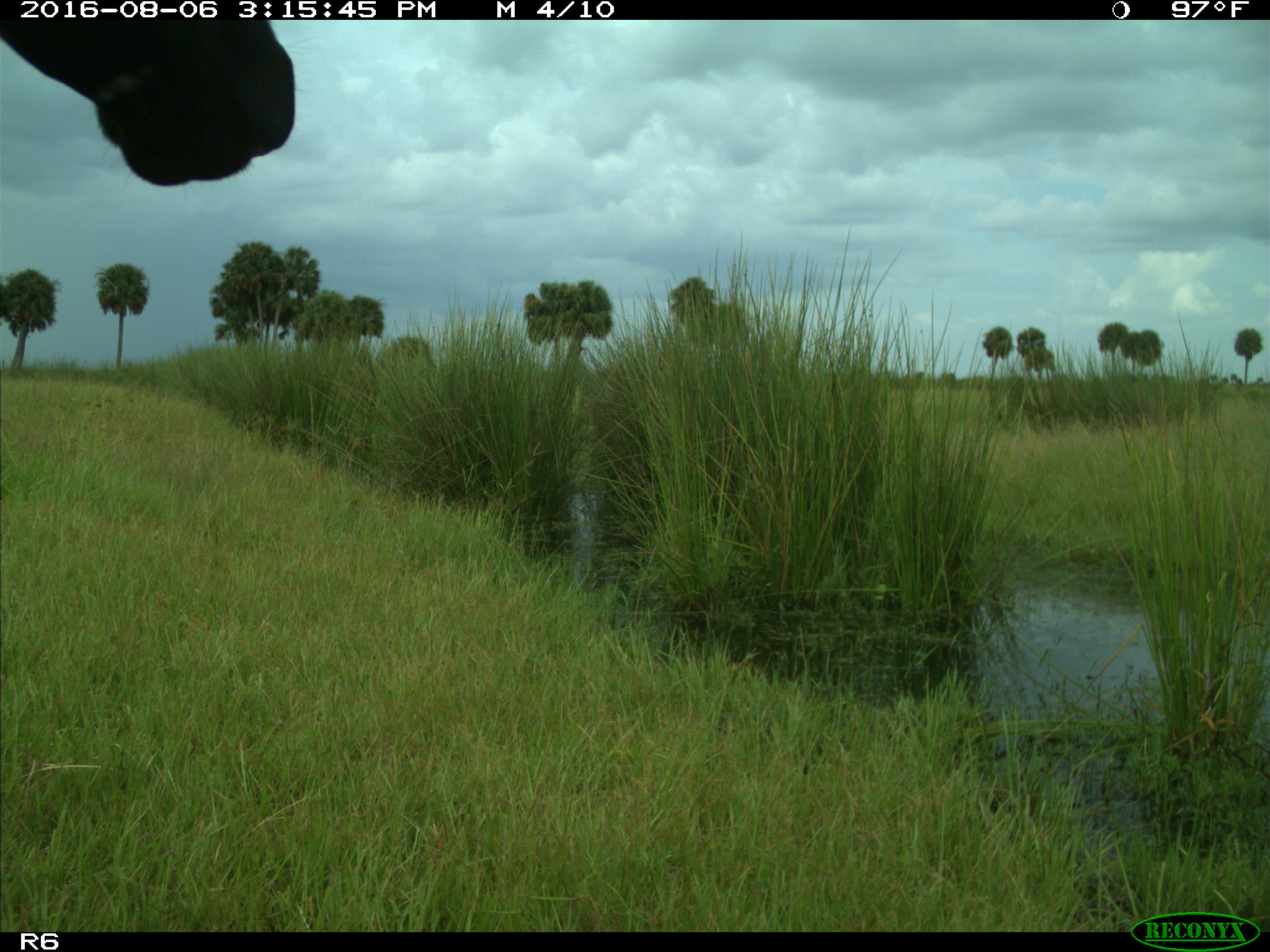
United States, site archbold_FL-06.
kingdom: Animalia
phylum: Chordata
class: Mammalia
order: Artiodactyla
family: Bovidae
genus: Bos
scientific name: Bos taurus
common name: domestic cow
Bos taurus (domestic cow).